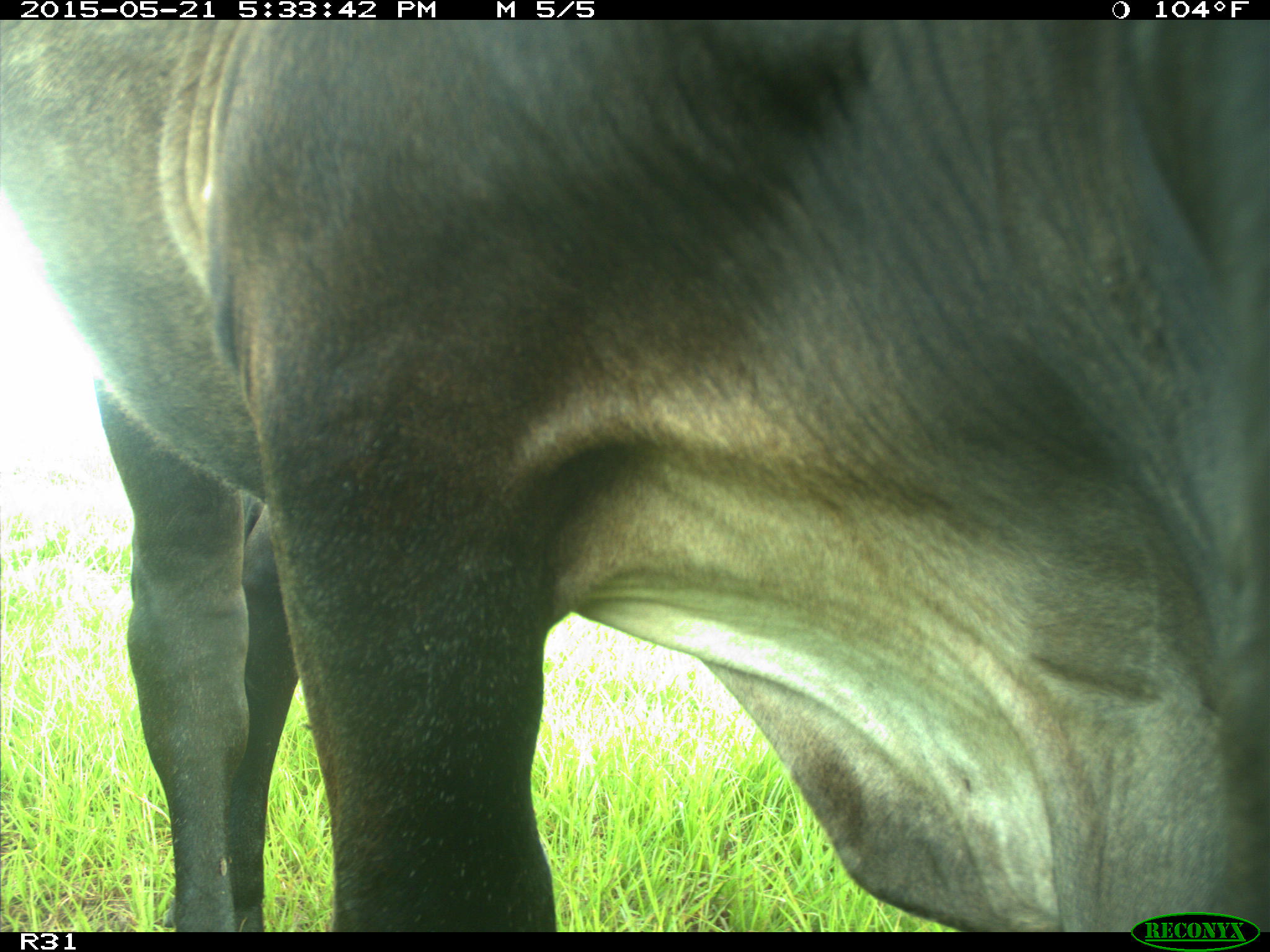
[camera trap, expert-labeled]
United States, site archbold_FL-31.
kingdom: Animalia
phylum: Chordata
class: Mammalia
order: Artiodactyla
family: Bovidae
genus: Bos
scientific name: Bos taurus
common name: domestic cow